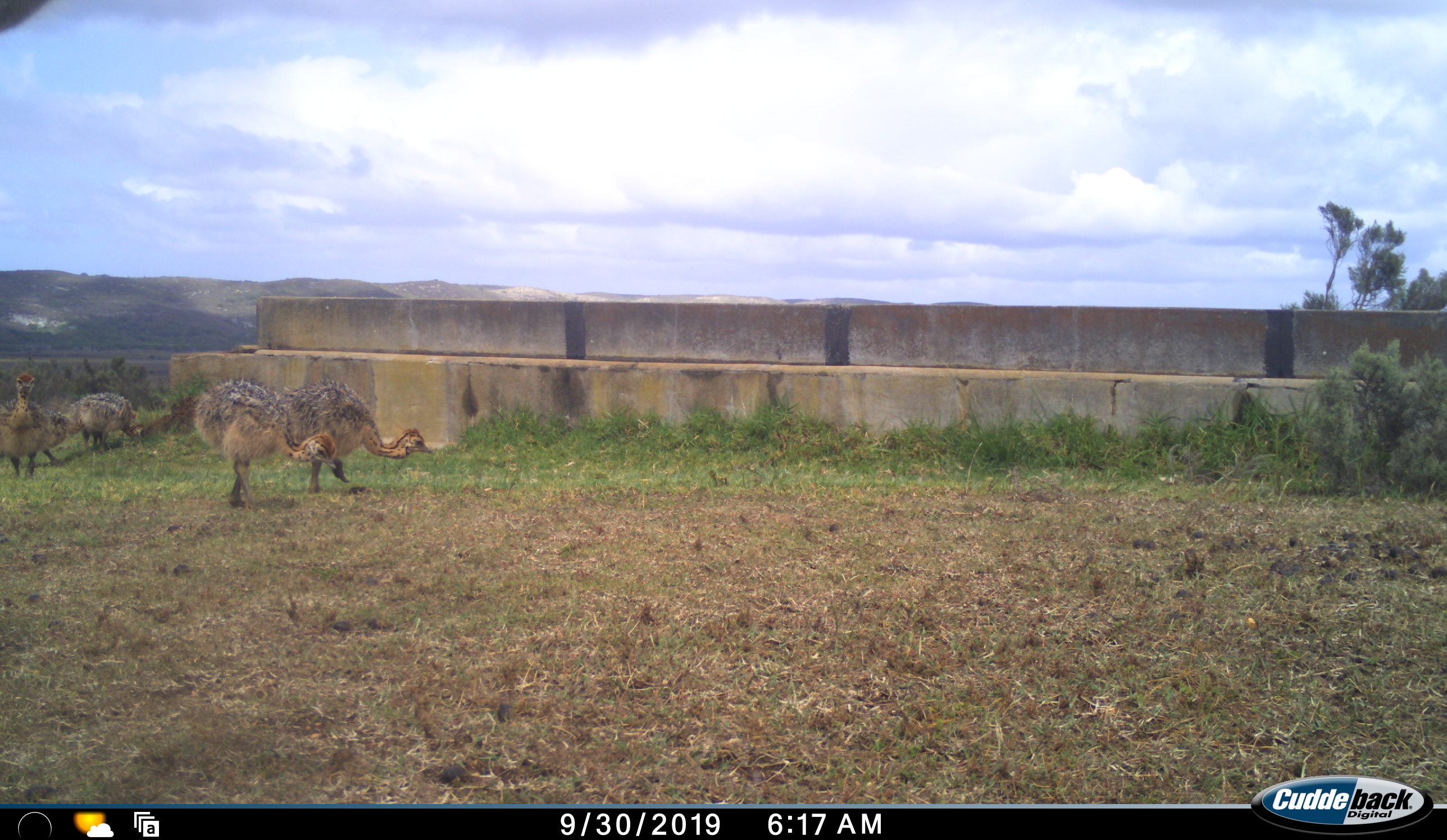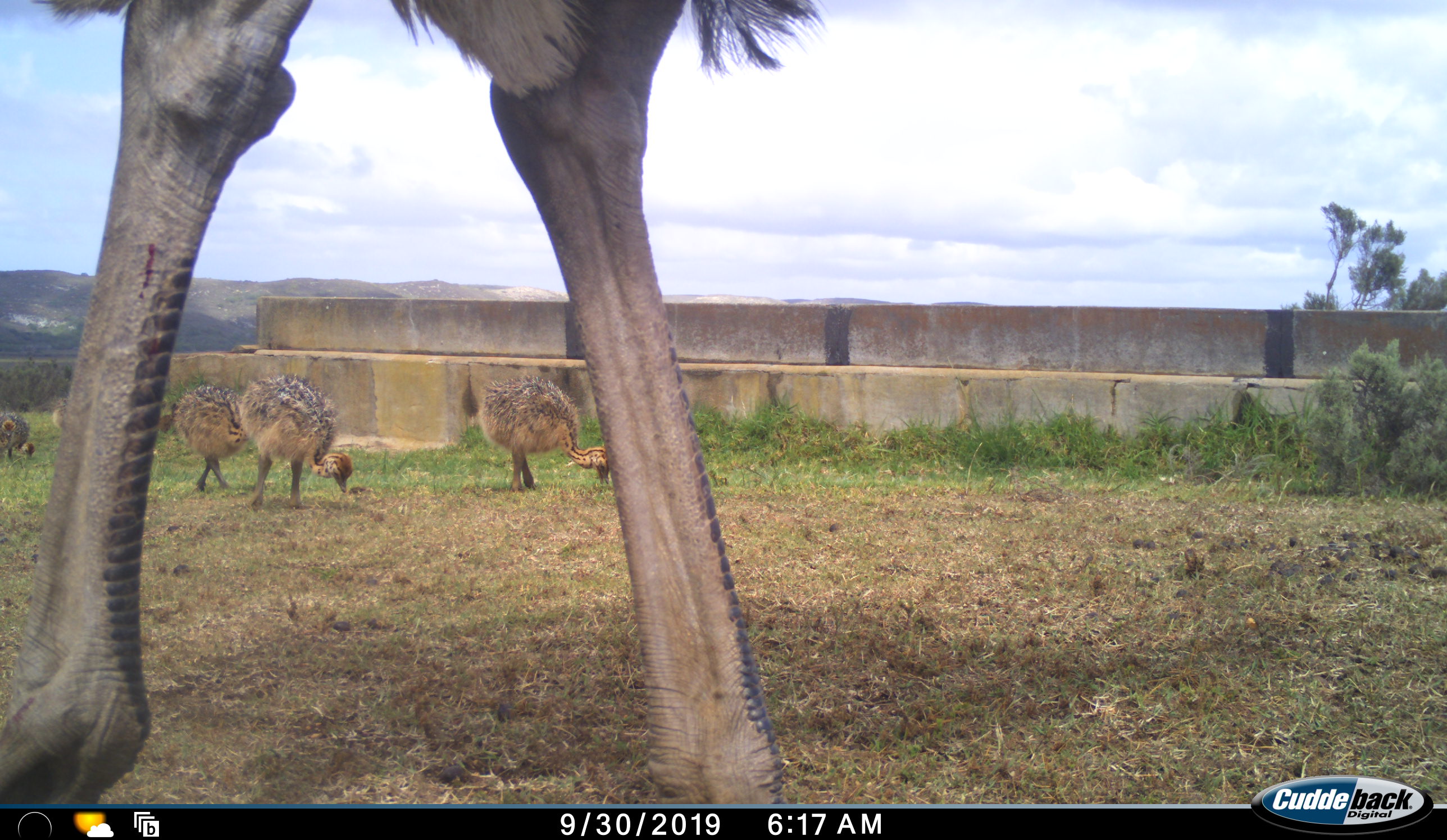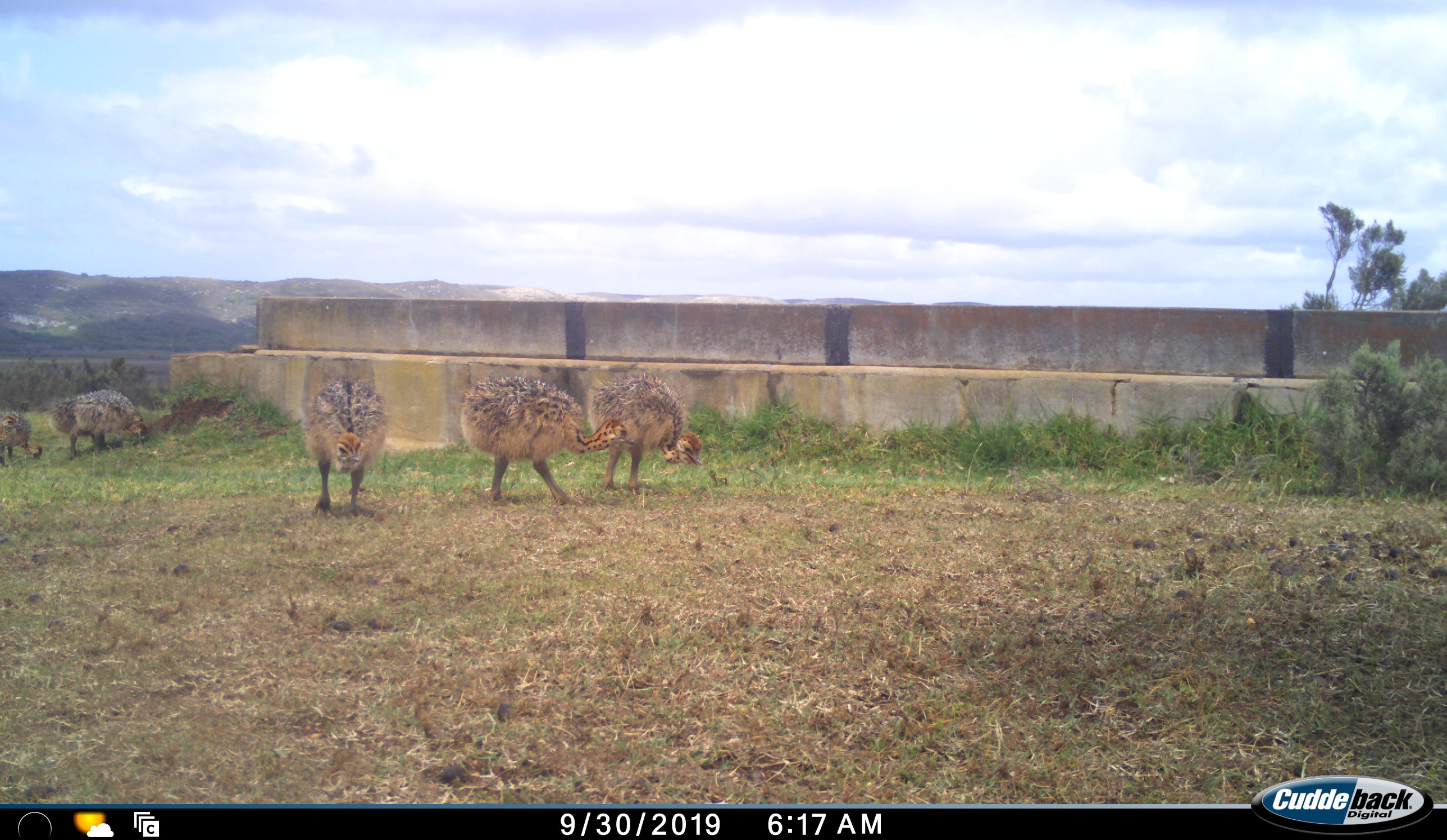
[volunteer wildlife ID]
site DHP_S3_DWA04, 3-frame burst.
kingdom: Animalia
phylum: Chordata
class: Aves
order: Struthioniformes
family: Struthionidae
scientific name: Struthionidae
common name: ostrich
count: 7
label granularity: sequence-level